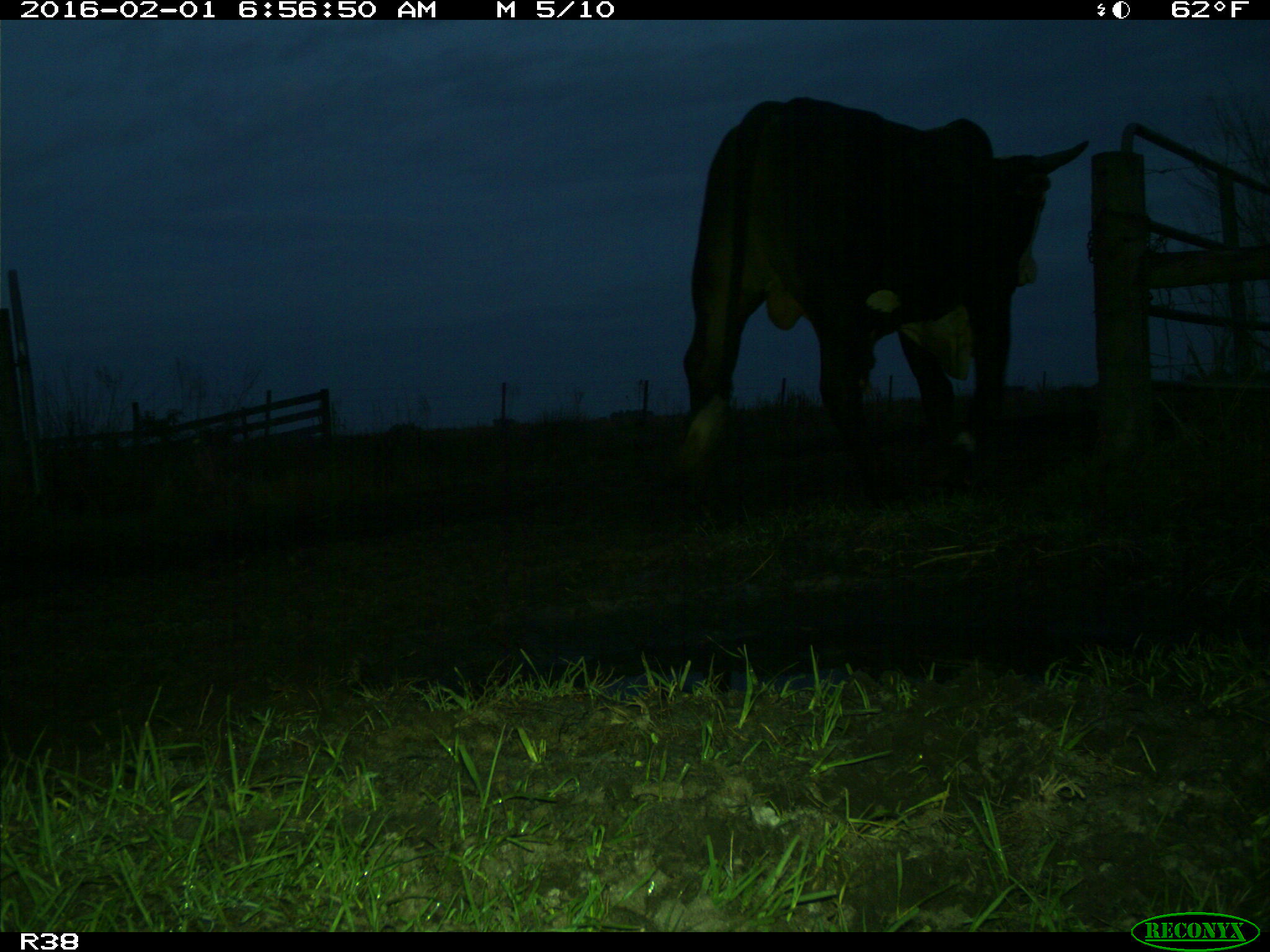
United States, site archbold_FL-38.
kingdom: Animalia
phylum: Chordata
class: Mammalia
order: Artiodactyla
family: Bovidae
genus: Bos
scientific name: Bos taurus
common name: domestic cow